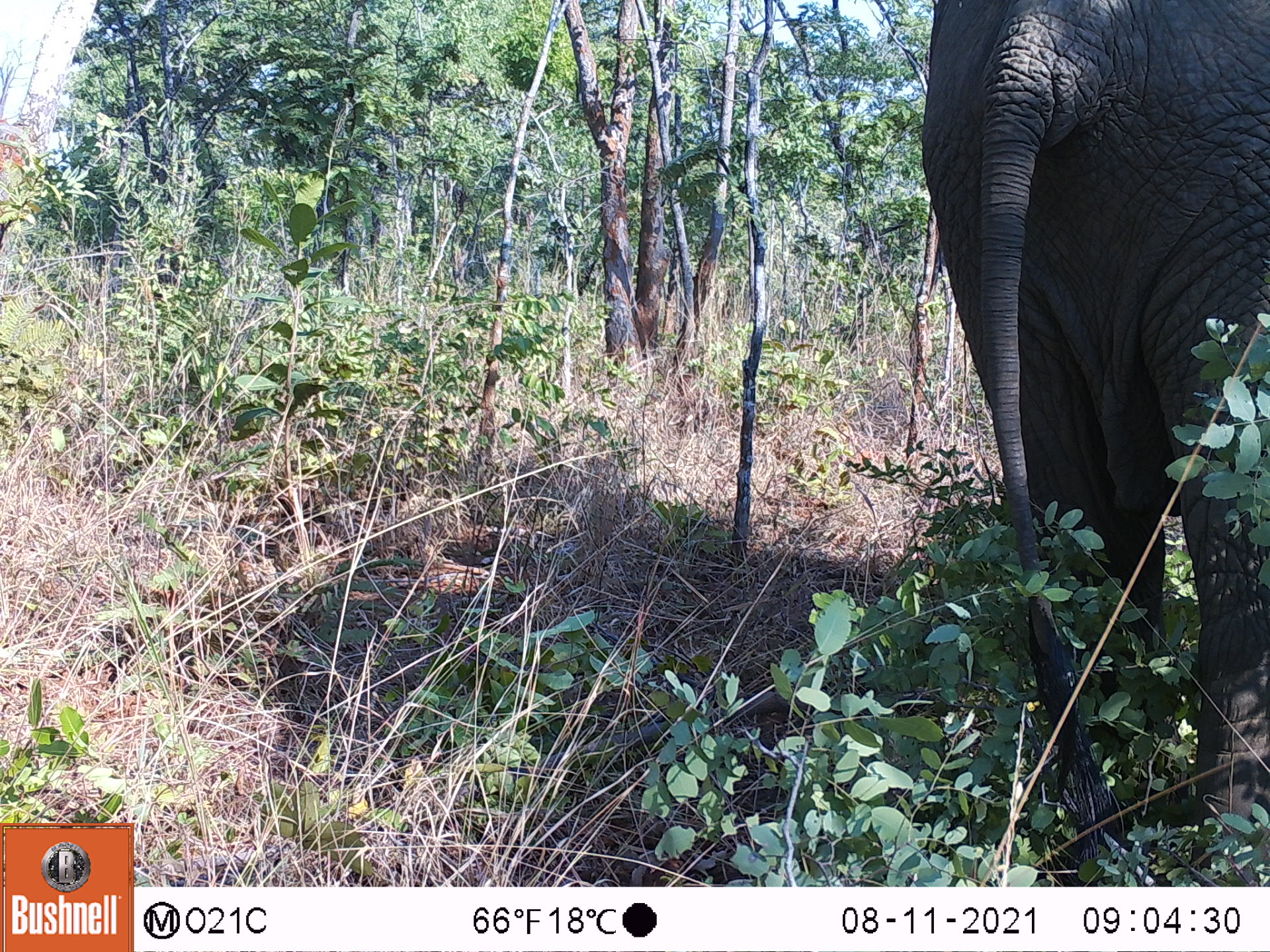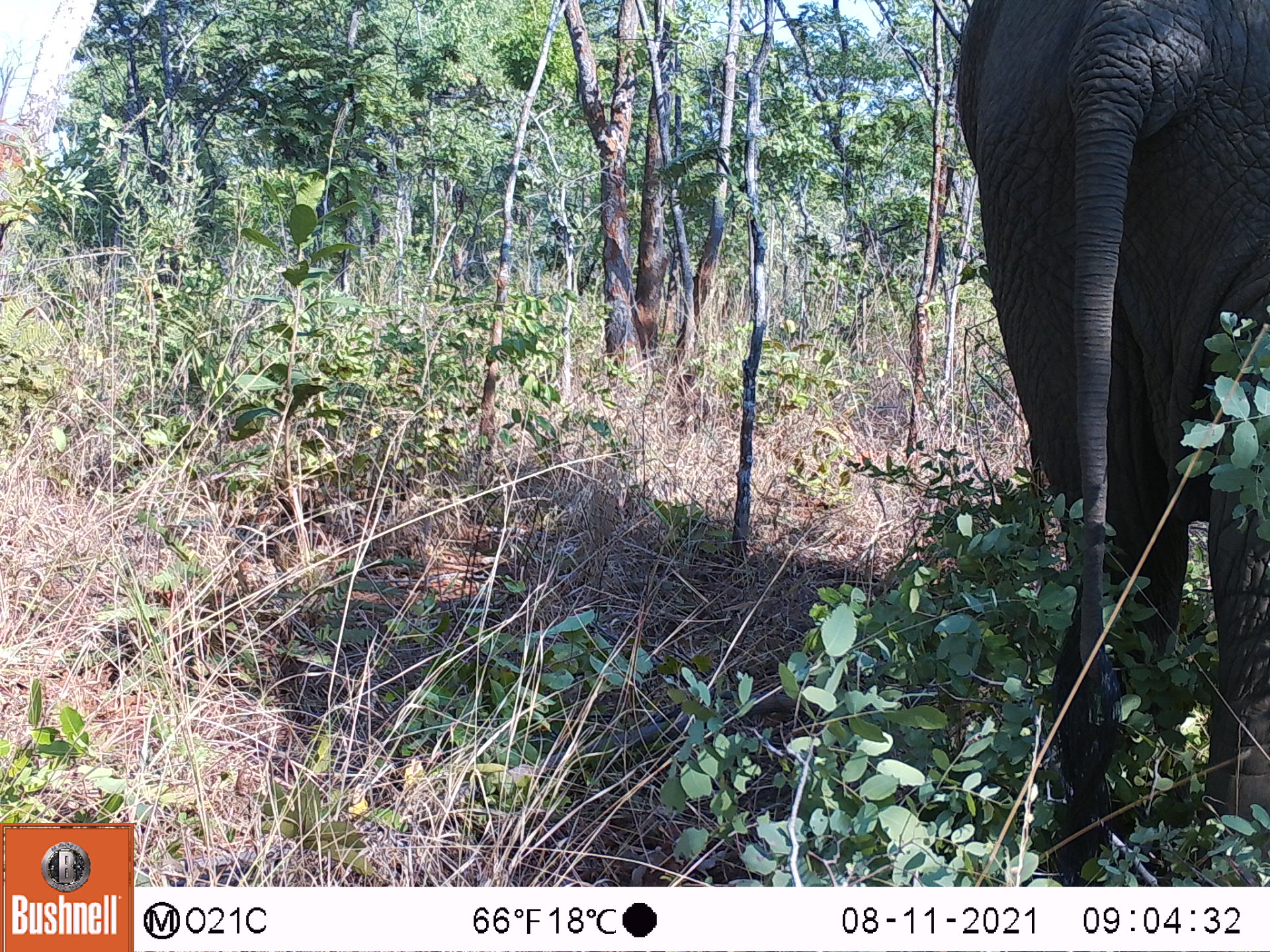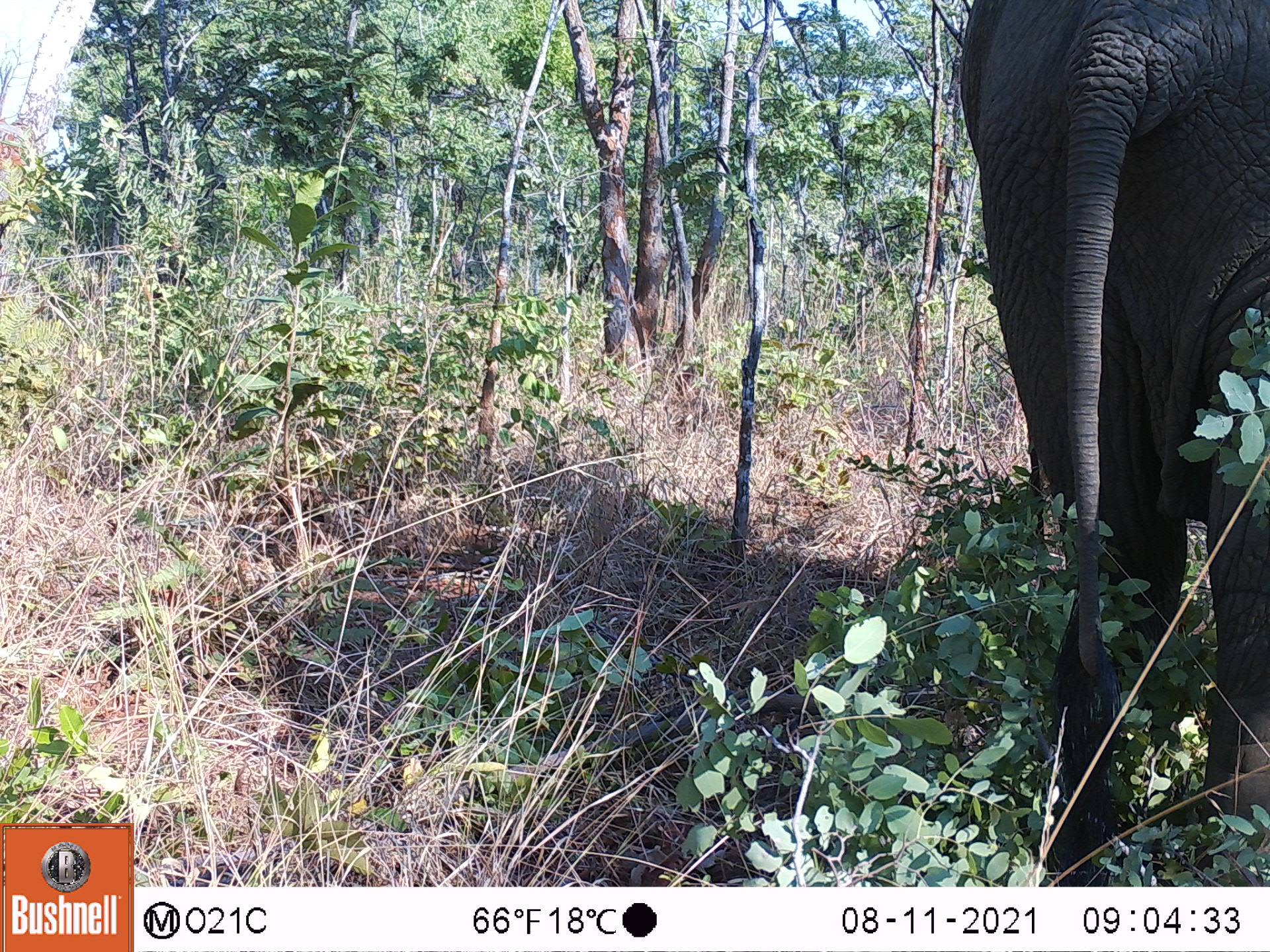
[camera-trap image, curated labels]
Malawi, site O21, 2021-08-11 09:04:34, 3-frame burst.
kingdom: Animalia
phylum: Chordata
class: Mammalia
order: Proboscidea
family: Elephantidae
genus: Loxodonta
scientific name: Loxodonta africana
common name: african savanna elephant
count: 1